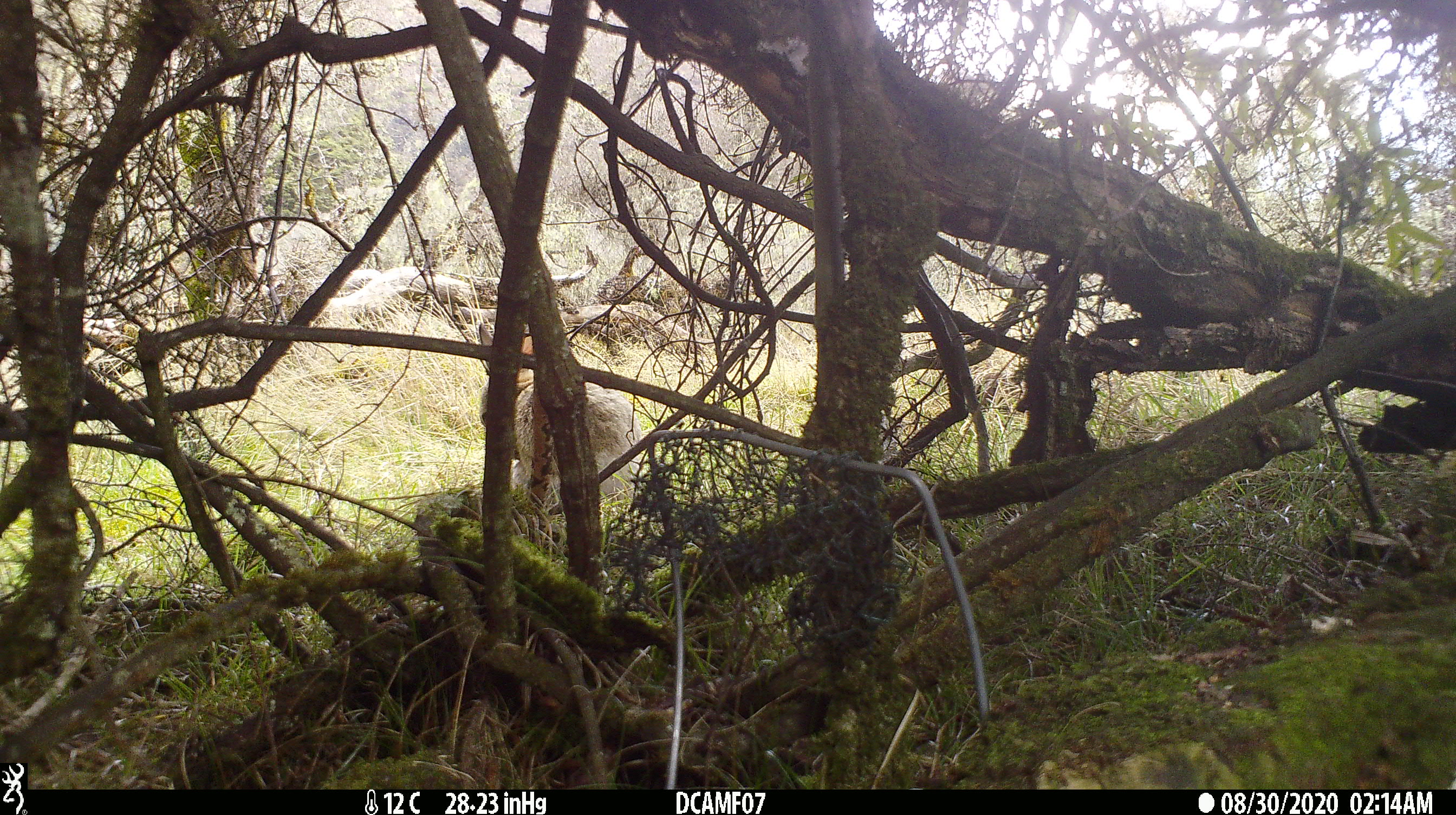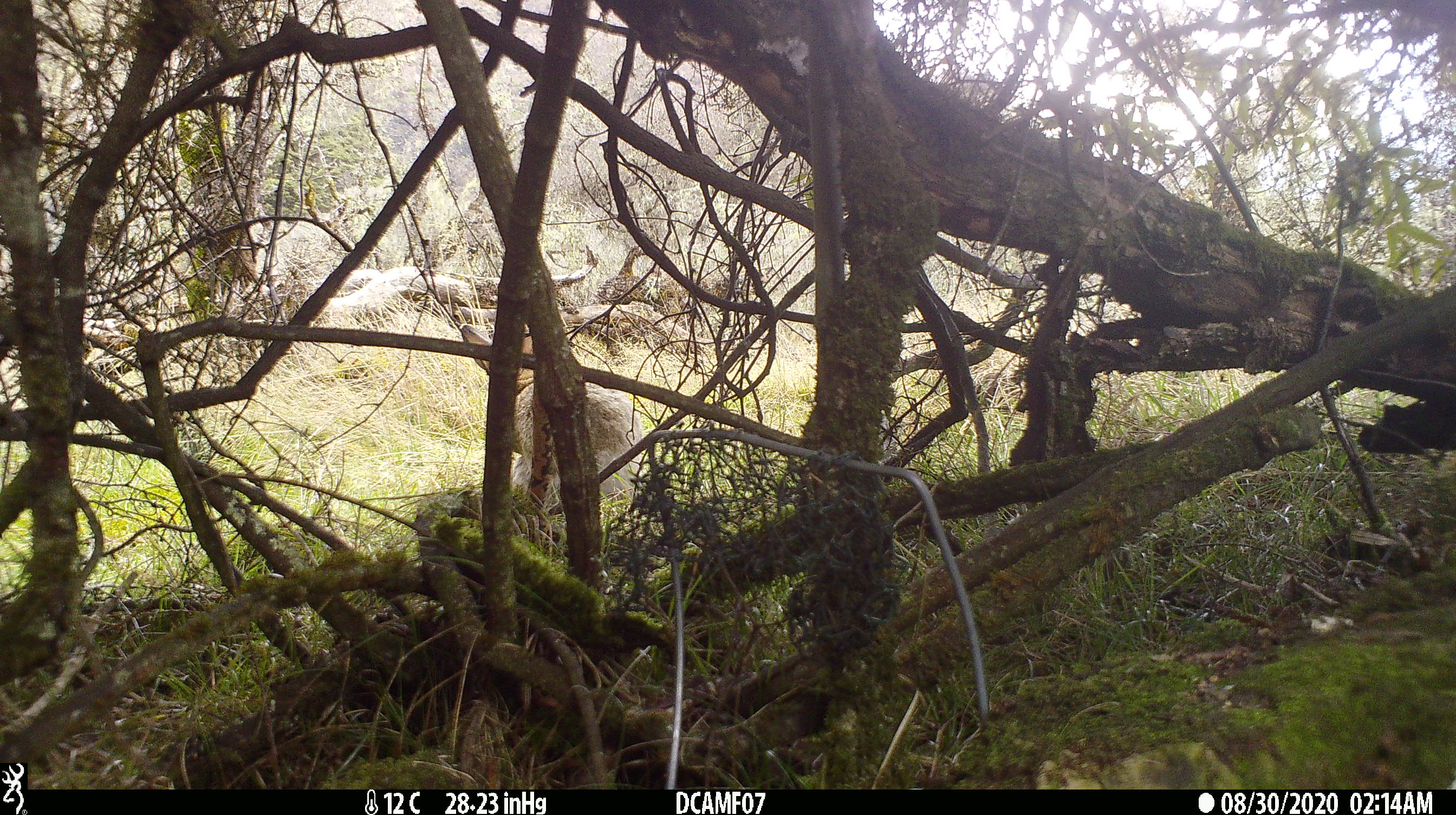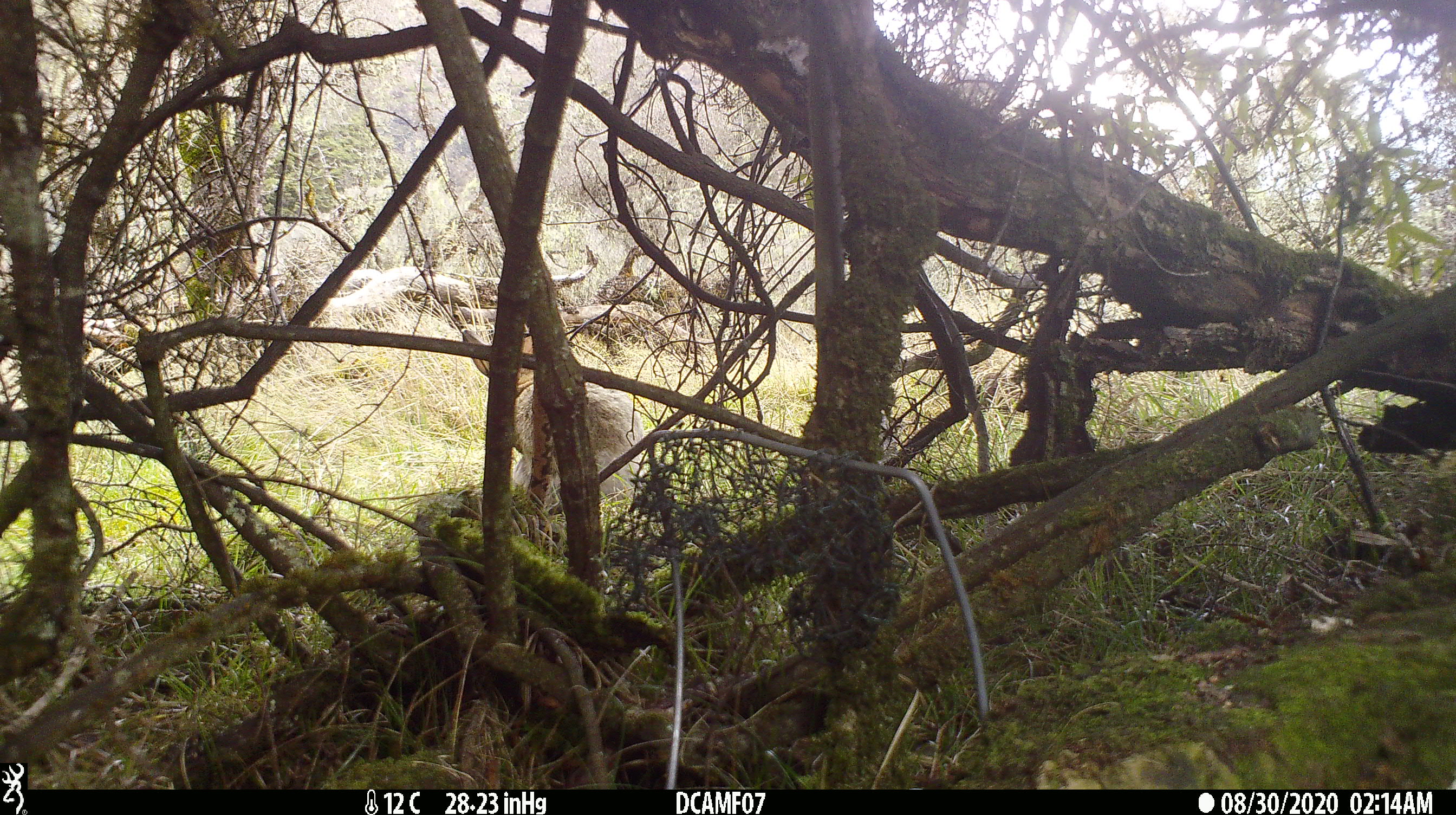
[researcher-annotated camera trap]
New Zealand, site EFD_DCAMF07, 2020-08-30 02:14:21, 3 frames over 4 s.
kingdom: Animalia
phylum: Chordata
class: Mammalia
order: Lagomorpha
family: Leporidae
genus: Oryctolagus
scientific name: Oryctolagus cuniculus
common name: european rabbit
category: rabbit